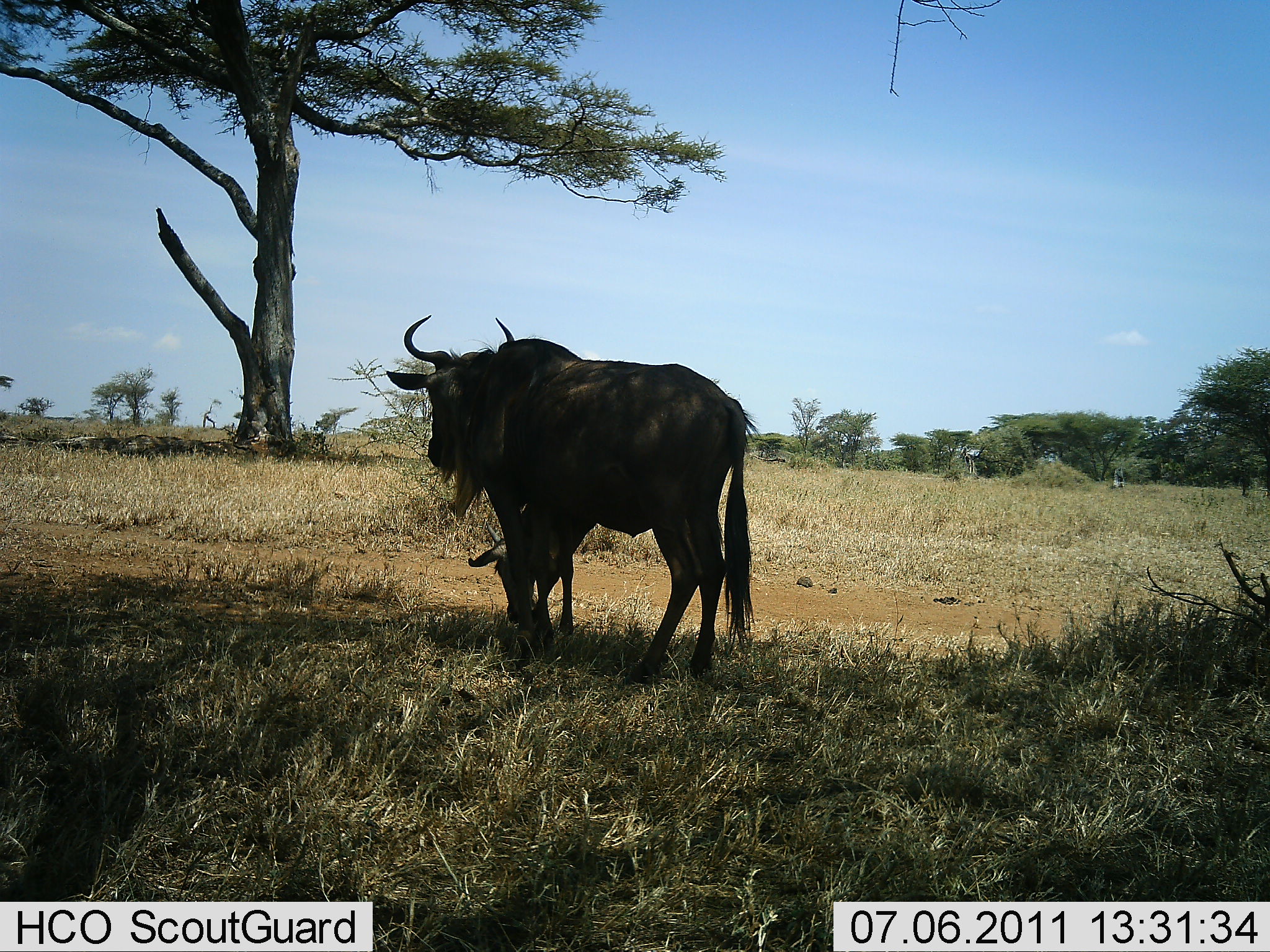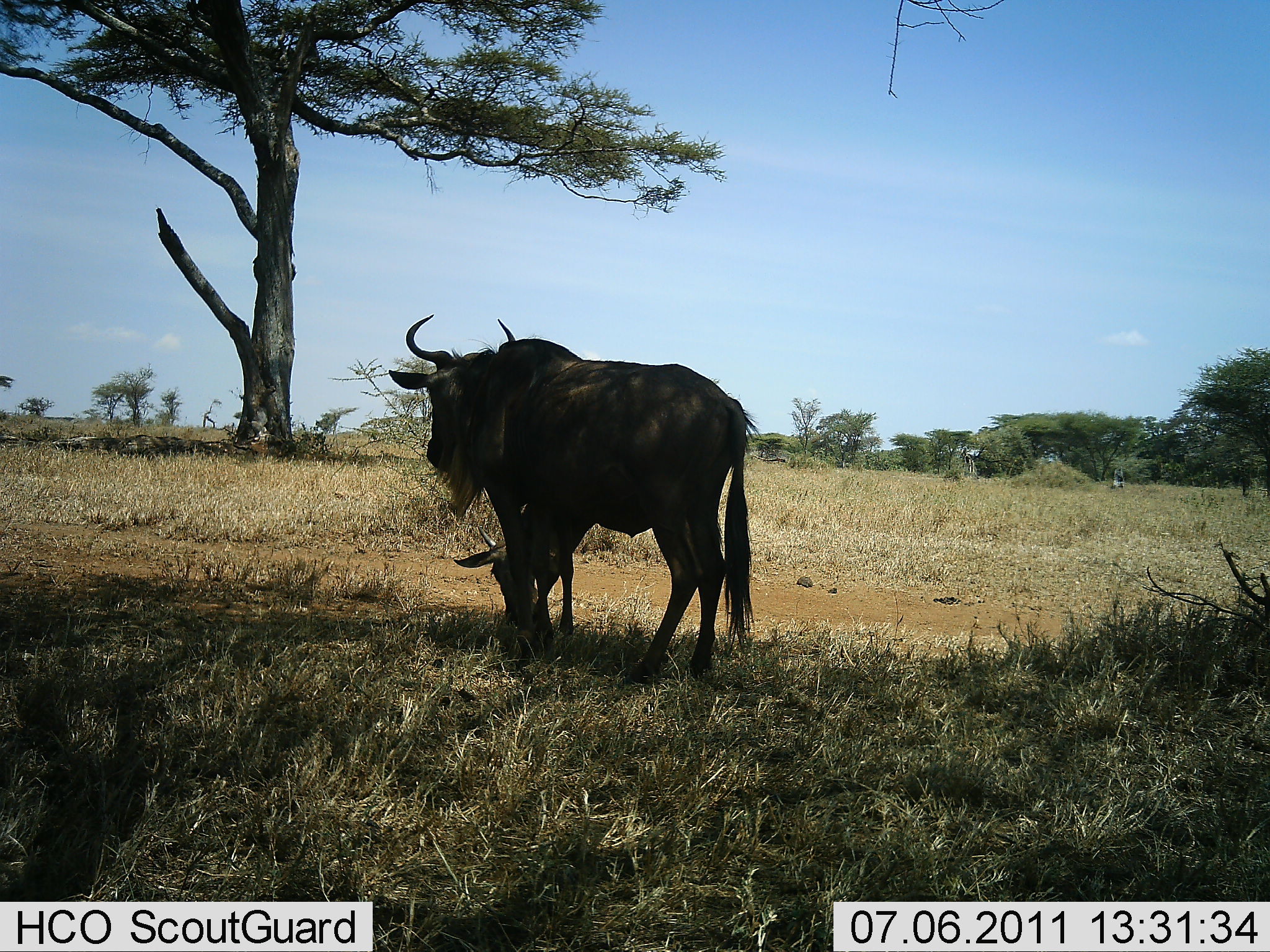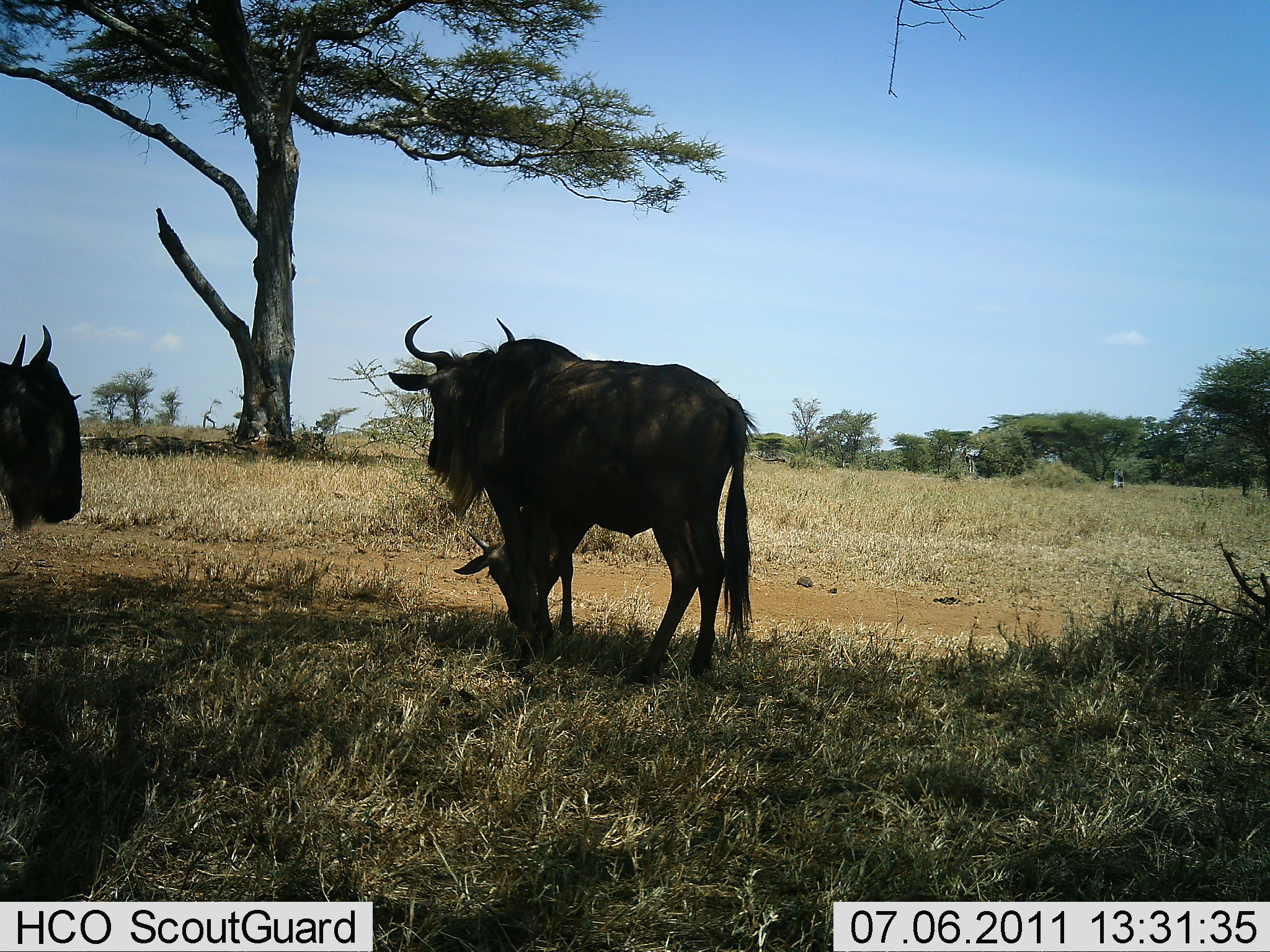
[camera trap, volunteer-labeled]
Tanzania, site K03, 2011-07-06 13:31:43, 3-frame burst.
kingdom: Animalia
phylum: Chordata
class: Mammalia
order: Artiodactyla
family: Bovidae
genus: Connochaetes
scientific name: Connochaetes taurinus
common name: blue wildebeest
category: wildebeest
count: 3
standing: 70%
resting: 0%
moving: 50%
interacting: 0%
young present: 60%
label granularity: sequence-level